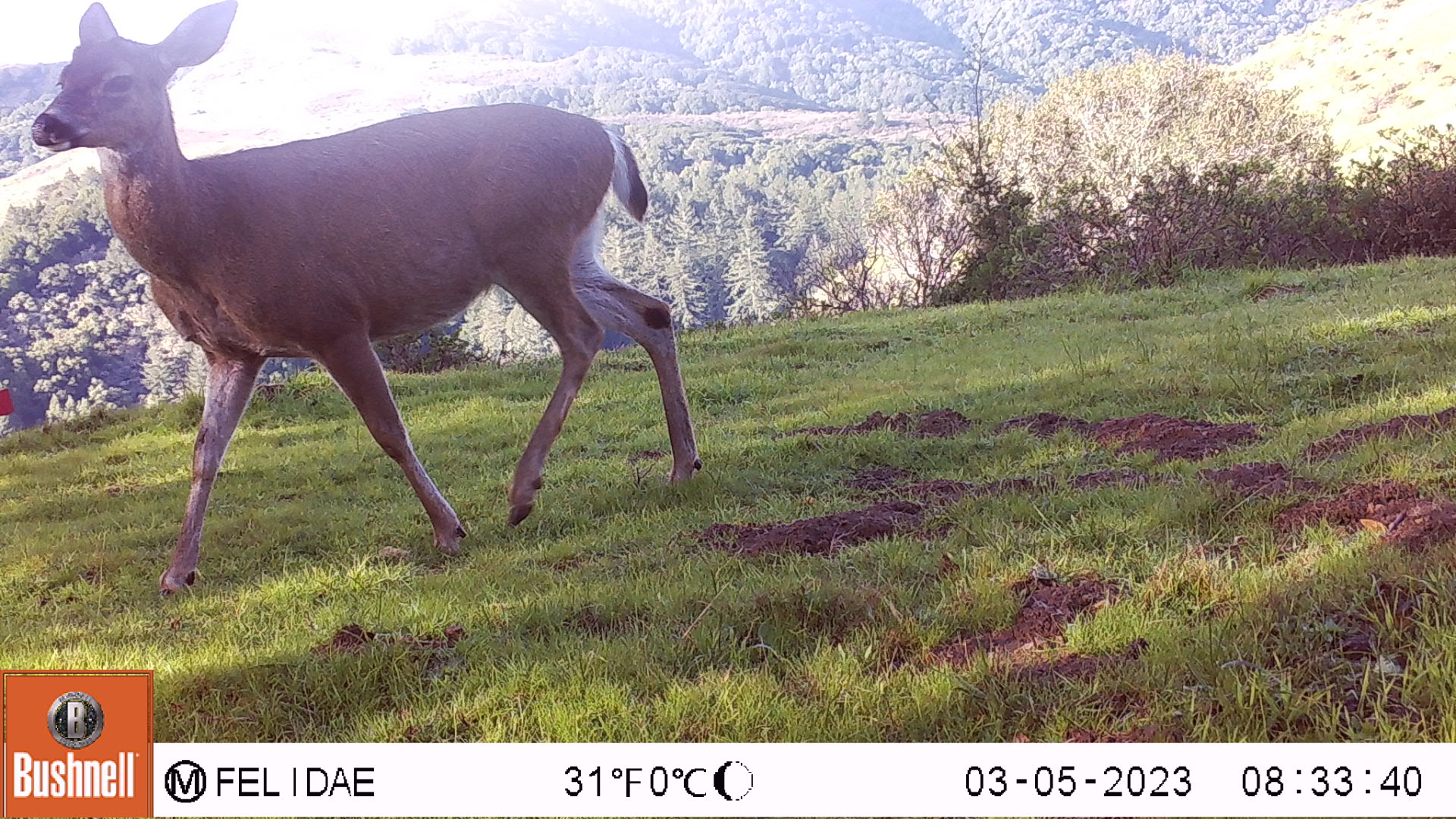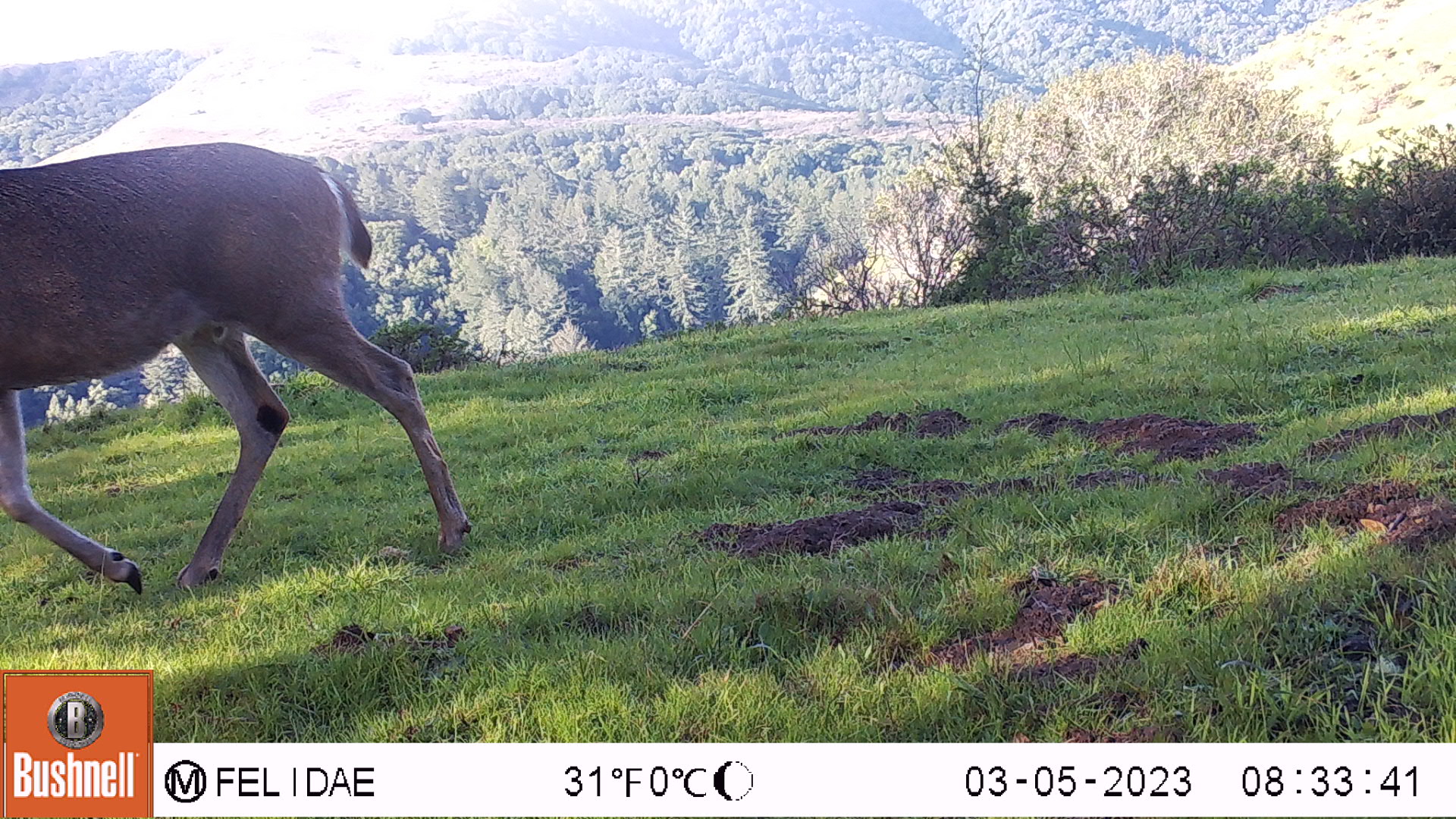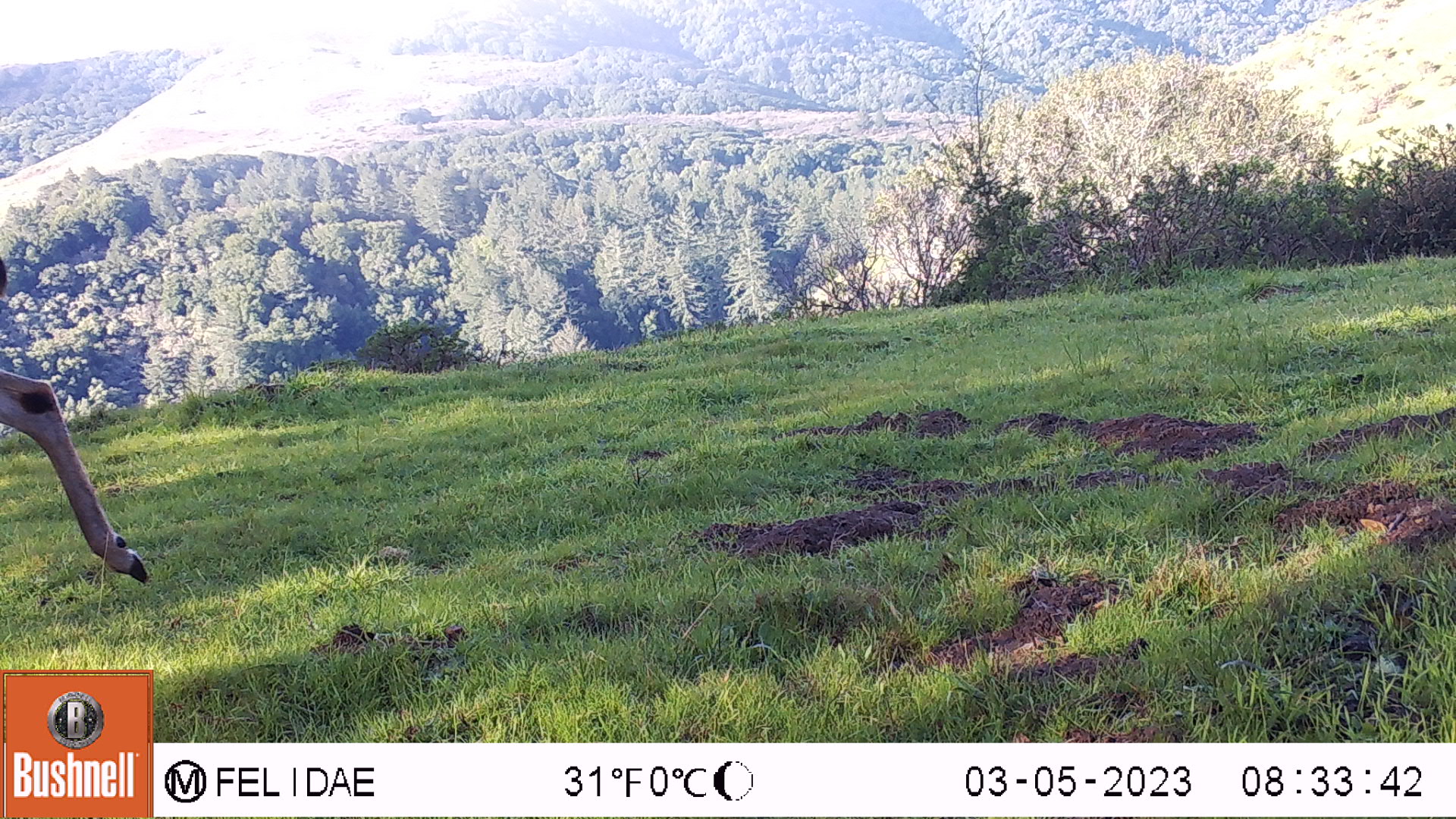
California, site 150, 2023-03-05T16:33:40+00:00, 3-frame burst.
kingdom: Animalia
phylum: Chordata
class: Mammalia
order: Artiodactyla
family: Cervidae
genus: Odocoileus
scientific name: Odocoileus hemionus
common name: mule deer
Mule deer (Odocoileus hemionus).